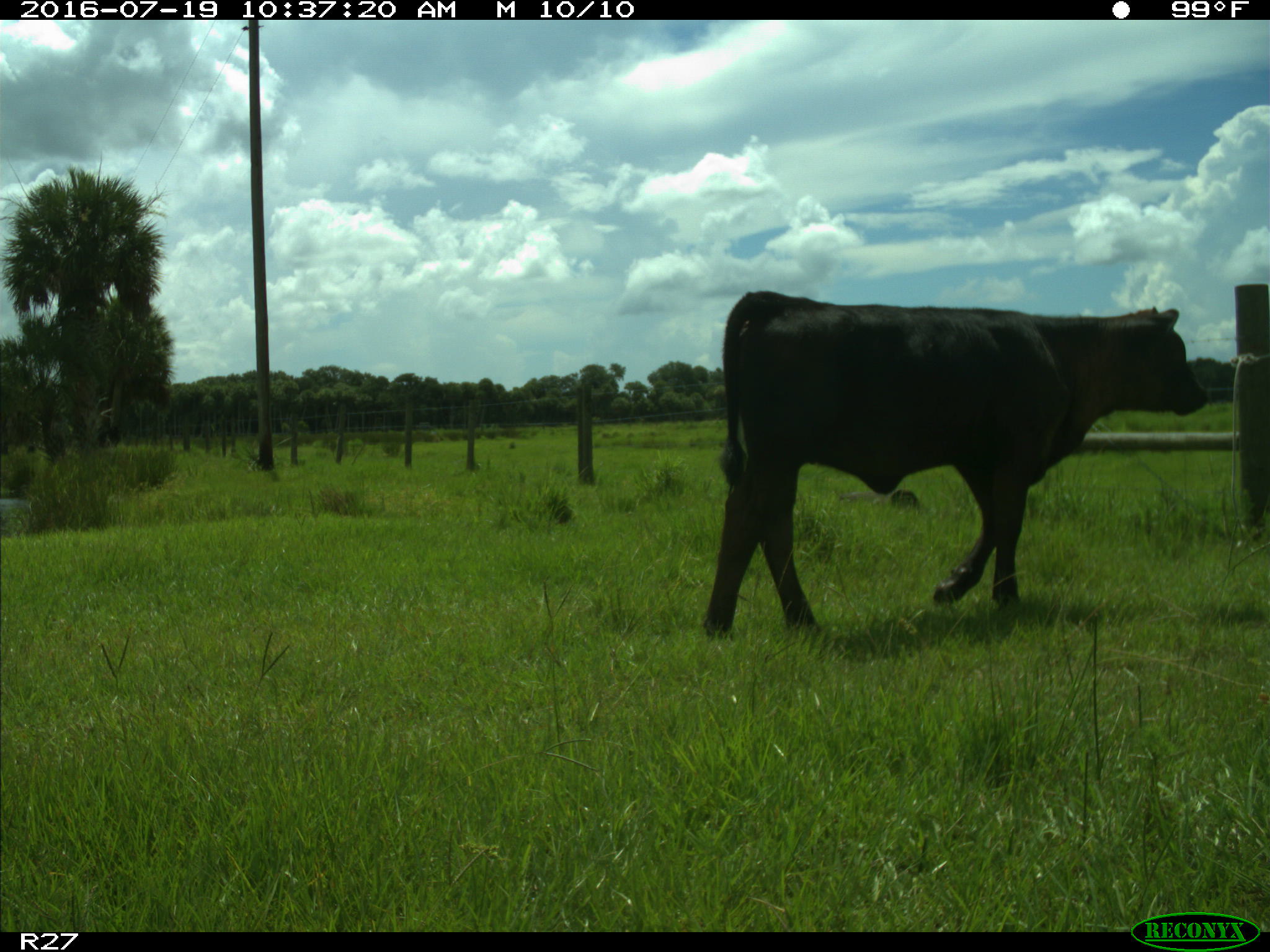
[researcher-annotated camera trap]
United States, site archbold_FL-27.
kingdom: Animalia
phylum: Chordata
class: Mammalia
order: Artiodactyla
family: Bovidae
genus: Bos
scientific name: Bos taurus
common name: domestic cow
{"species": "Bos taurus (domestic cow)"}